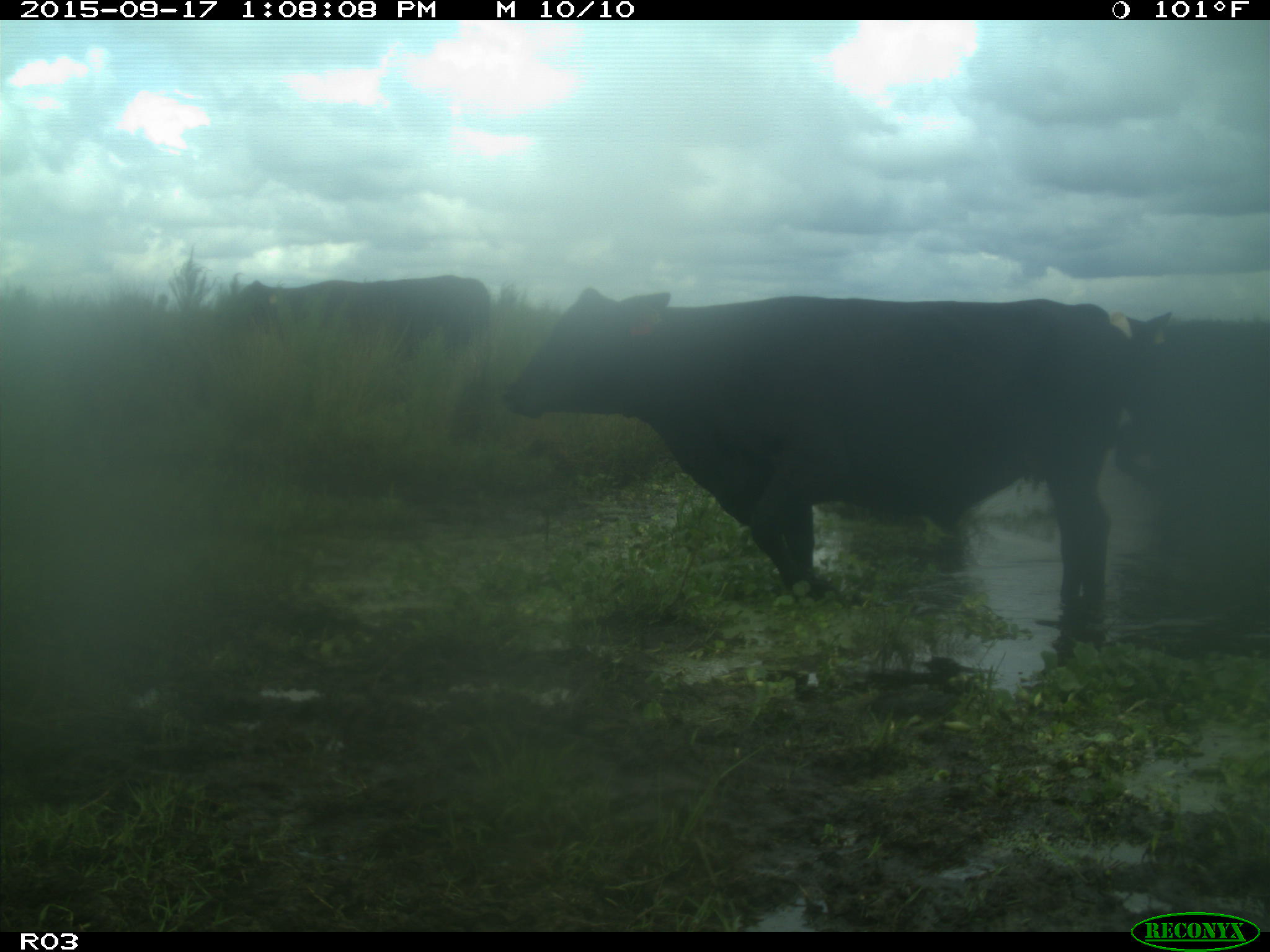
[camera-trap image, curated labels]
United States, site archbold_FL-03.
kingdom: Animalia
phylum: Chordata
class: Mammalia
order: Artiodactyla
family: Bovidae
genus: Bos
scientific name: Bos taurus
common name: domestic cow